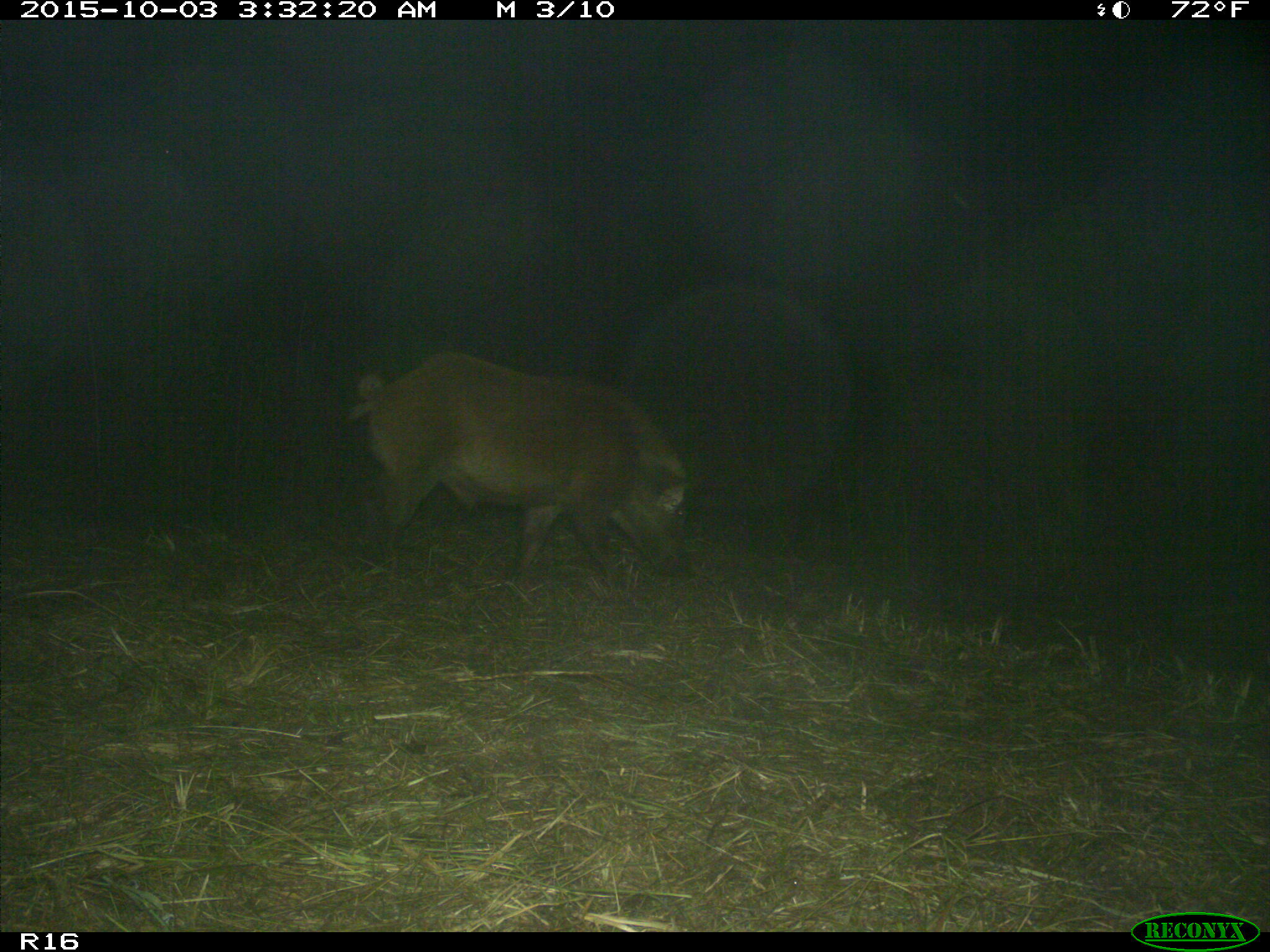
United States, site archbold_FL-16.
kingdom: Animalia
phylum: Chordata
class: Mammalia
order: Artiodactyla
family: Suidae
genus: Sus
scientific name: Sus scrofa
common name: wild boar